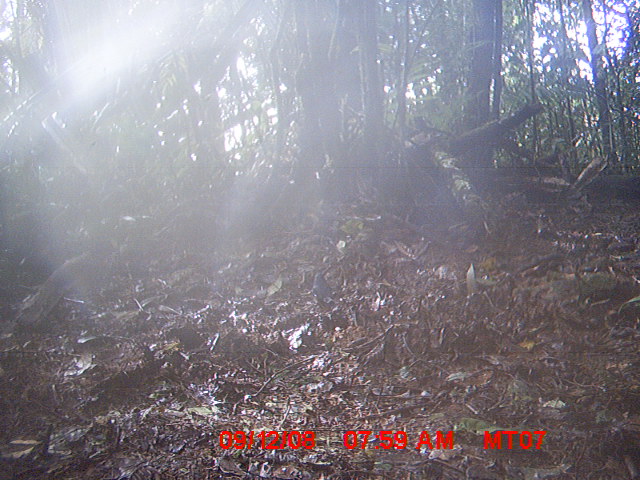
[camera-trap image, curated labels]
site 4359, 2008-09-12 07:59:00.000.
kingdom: Animalia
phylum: Chordata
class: Aves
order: Passeriformes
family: Muscicapidae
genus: Copsychus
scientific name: Copsychus albospecularis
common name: madagascar magpie-robin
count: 1